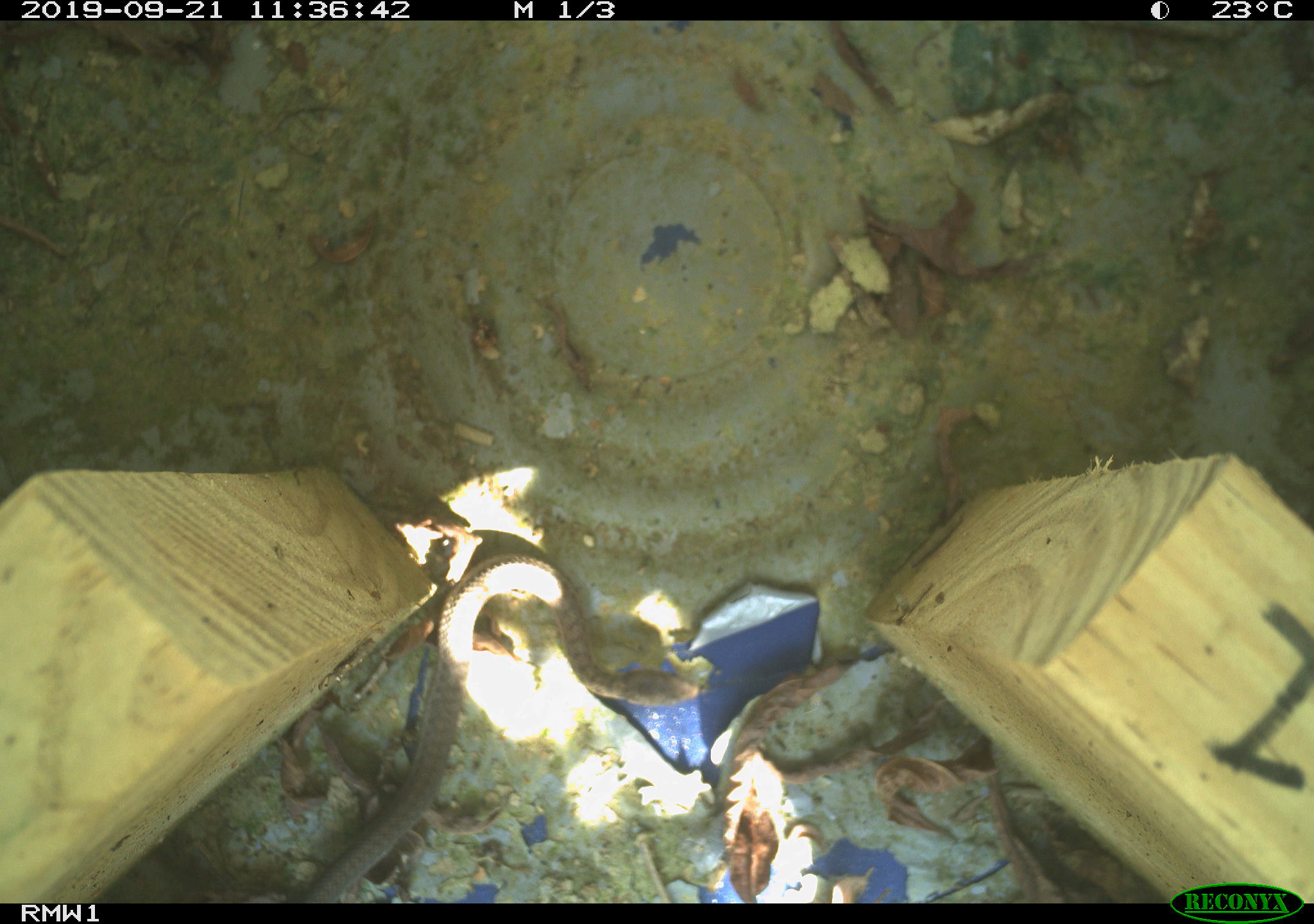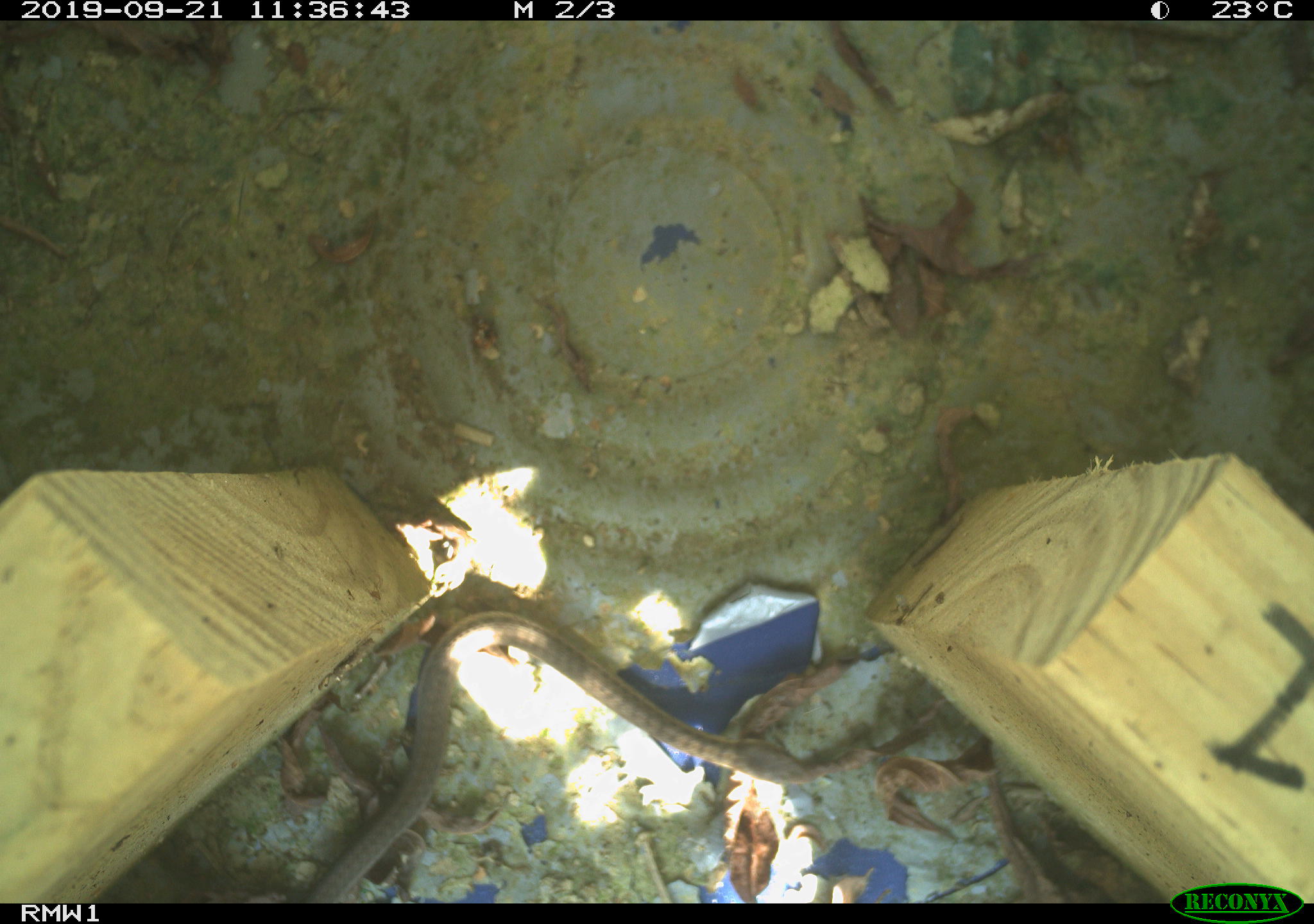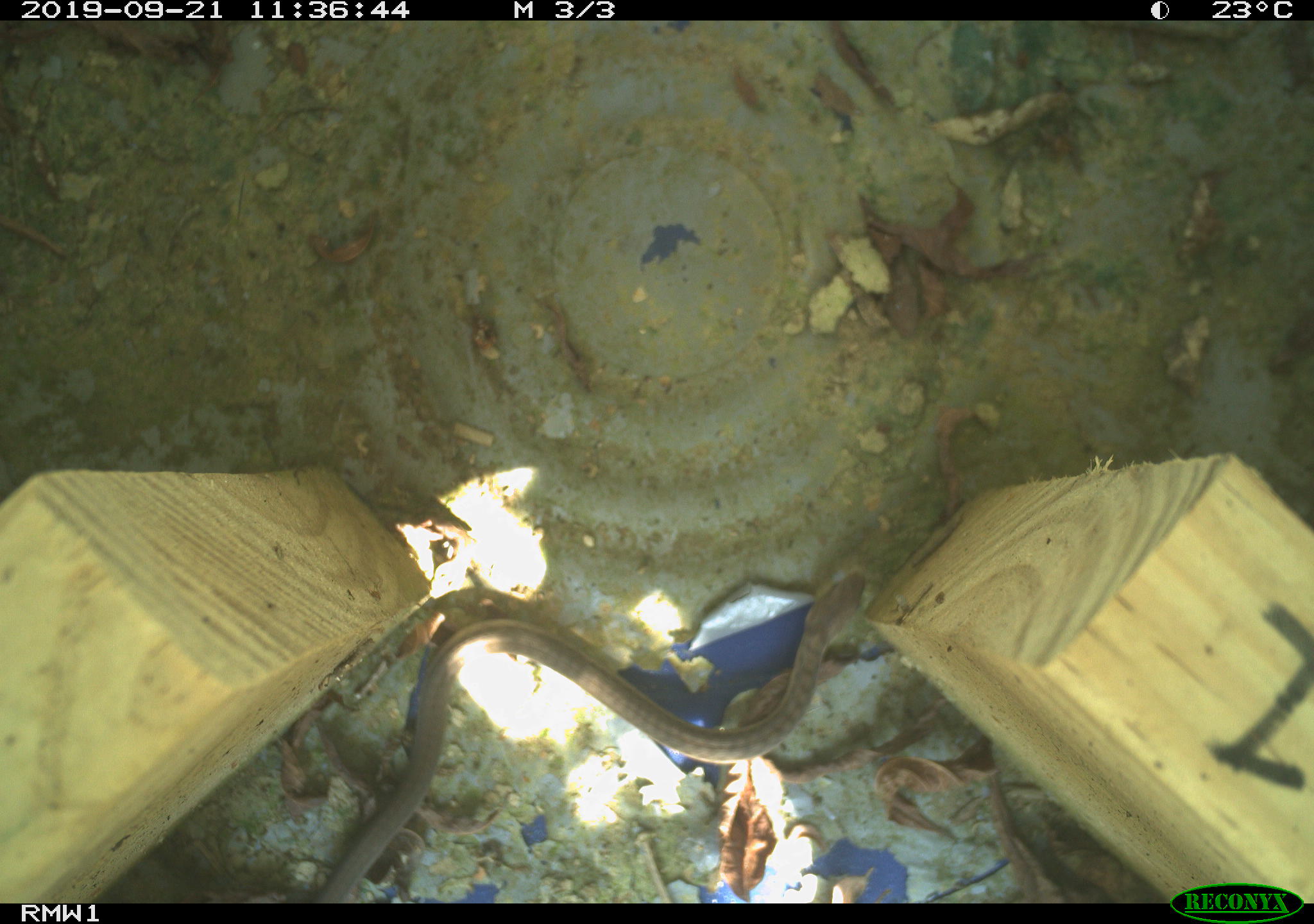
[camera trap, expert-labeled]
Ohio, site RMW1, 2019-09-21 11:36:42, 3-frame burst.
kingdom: Animalia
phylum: Chordata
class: Reptilia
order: Squamata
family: Colubridae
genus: Thamnophis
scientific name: Thamnophis sirtalis sirtalis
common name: eastern gartersnake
Eastern gartersnake (Thamnophis sirtalis sirtalis).